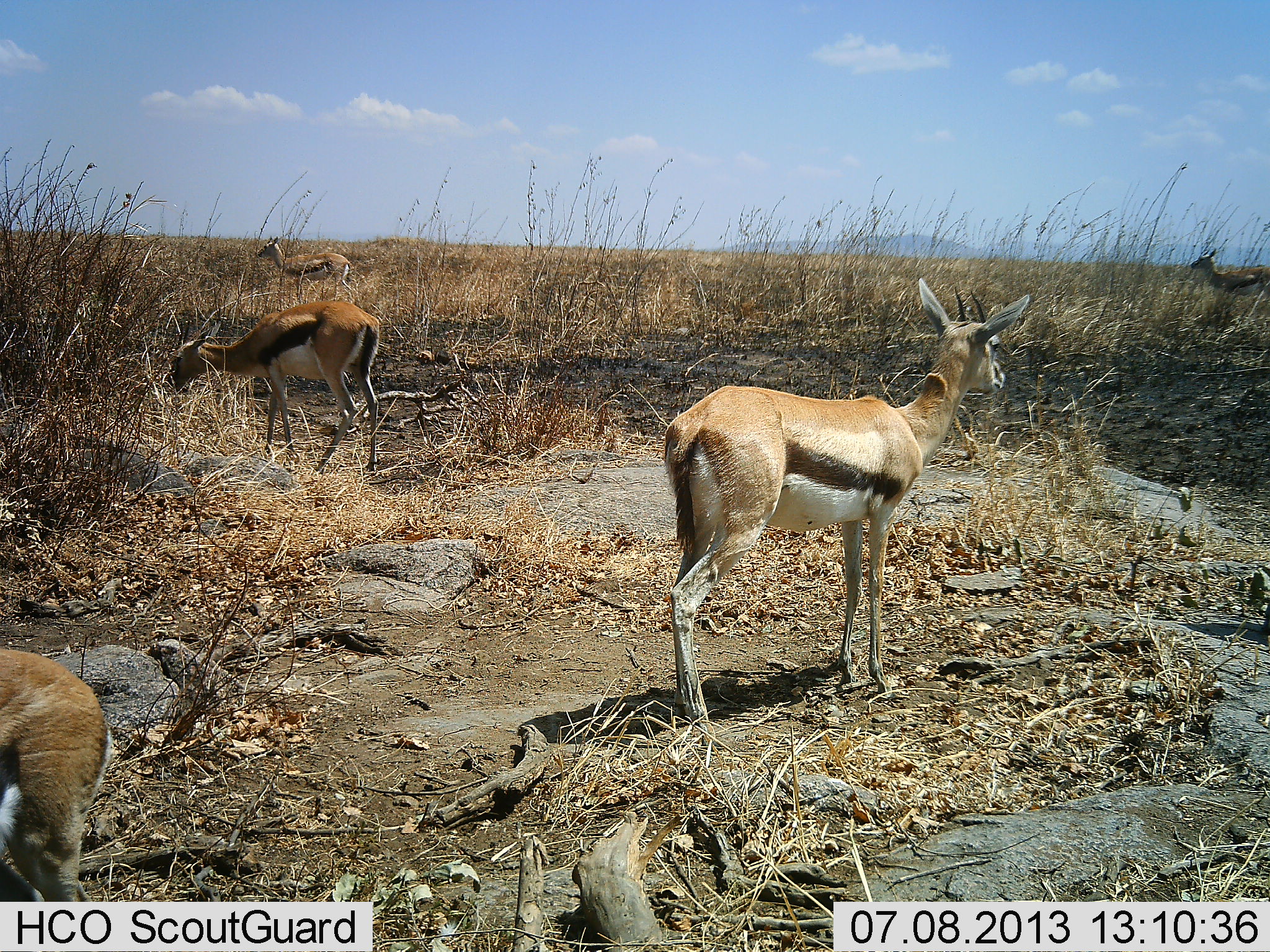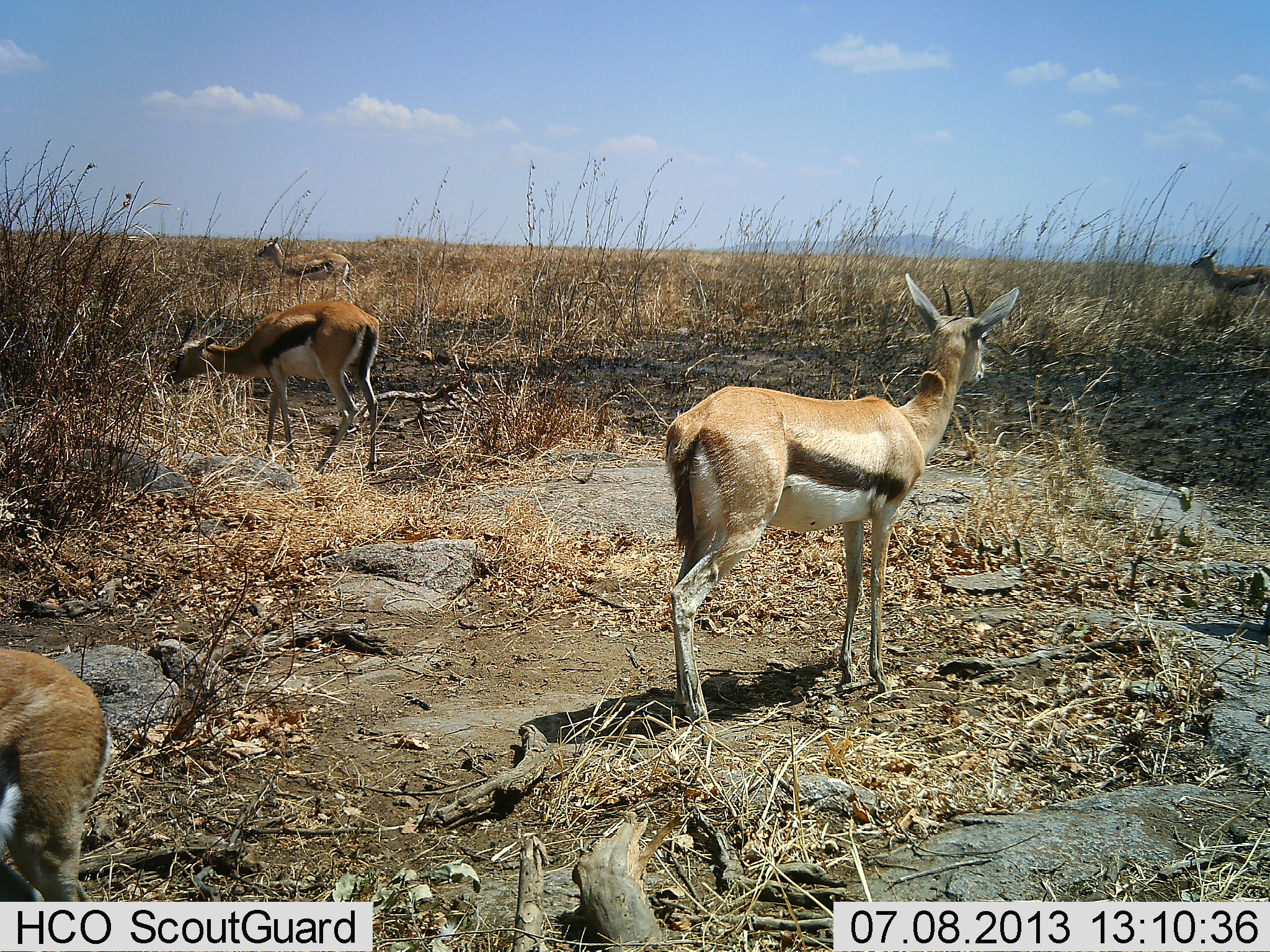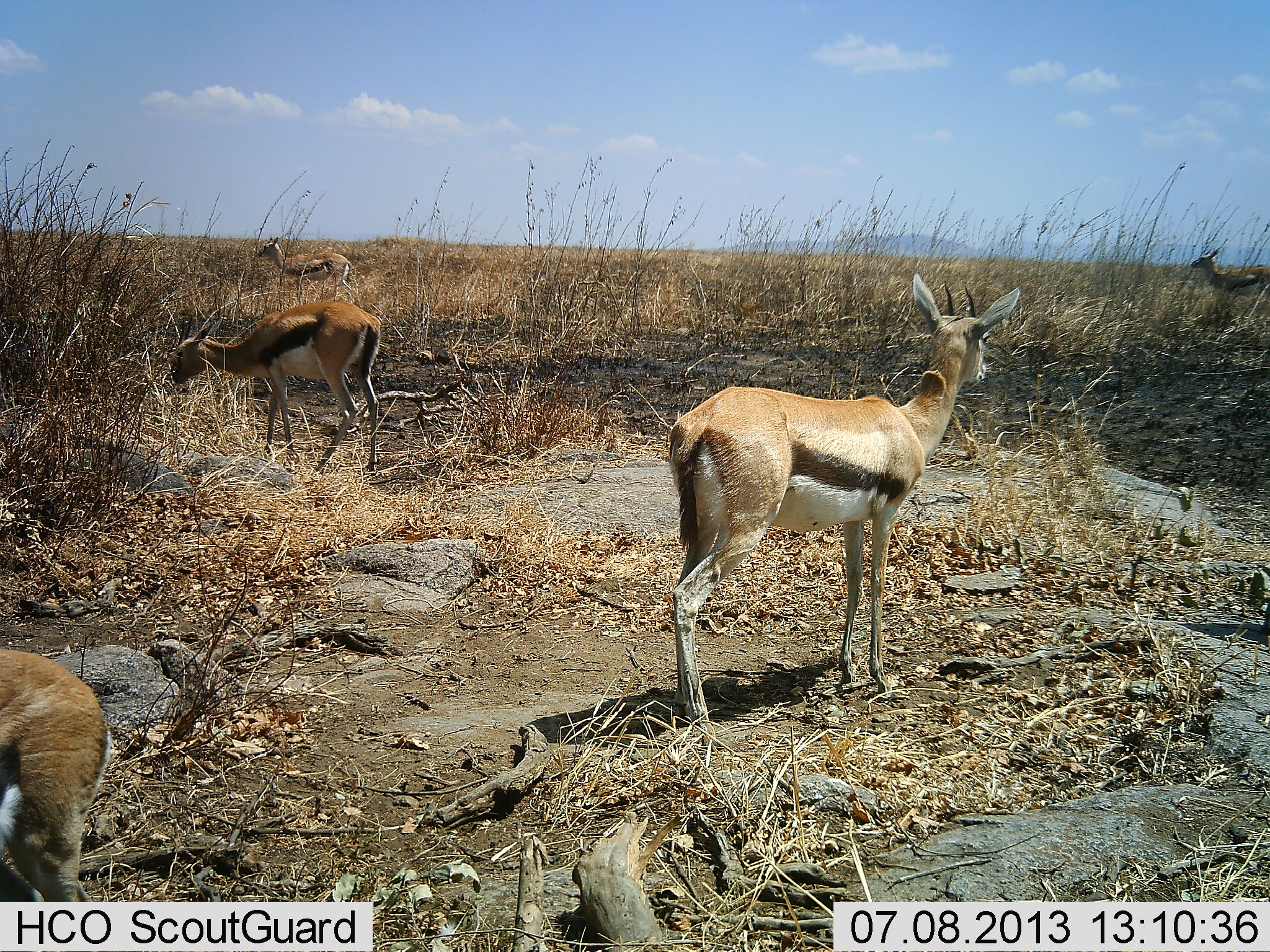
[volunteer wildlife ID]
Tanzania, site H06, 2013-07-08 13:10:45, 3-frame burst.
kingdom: Animalia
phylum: Chordata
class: Mammalia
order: Artiodactyla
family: Bovidae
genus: Eudorcas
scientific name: Eudorcas thomsonii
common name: thomson's gazelle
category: gazellethomsons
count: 5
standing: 85%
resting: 0%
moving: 5%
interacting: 0%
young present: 0%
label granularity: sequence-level